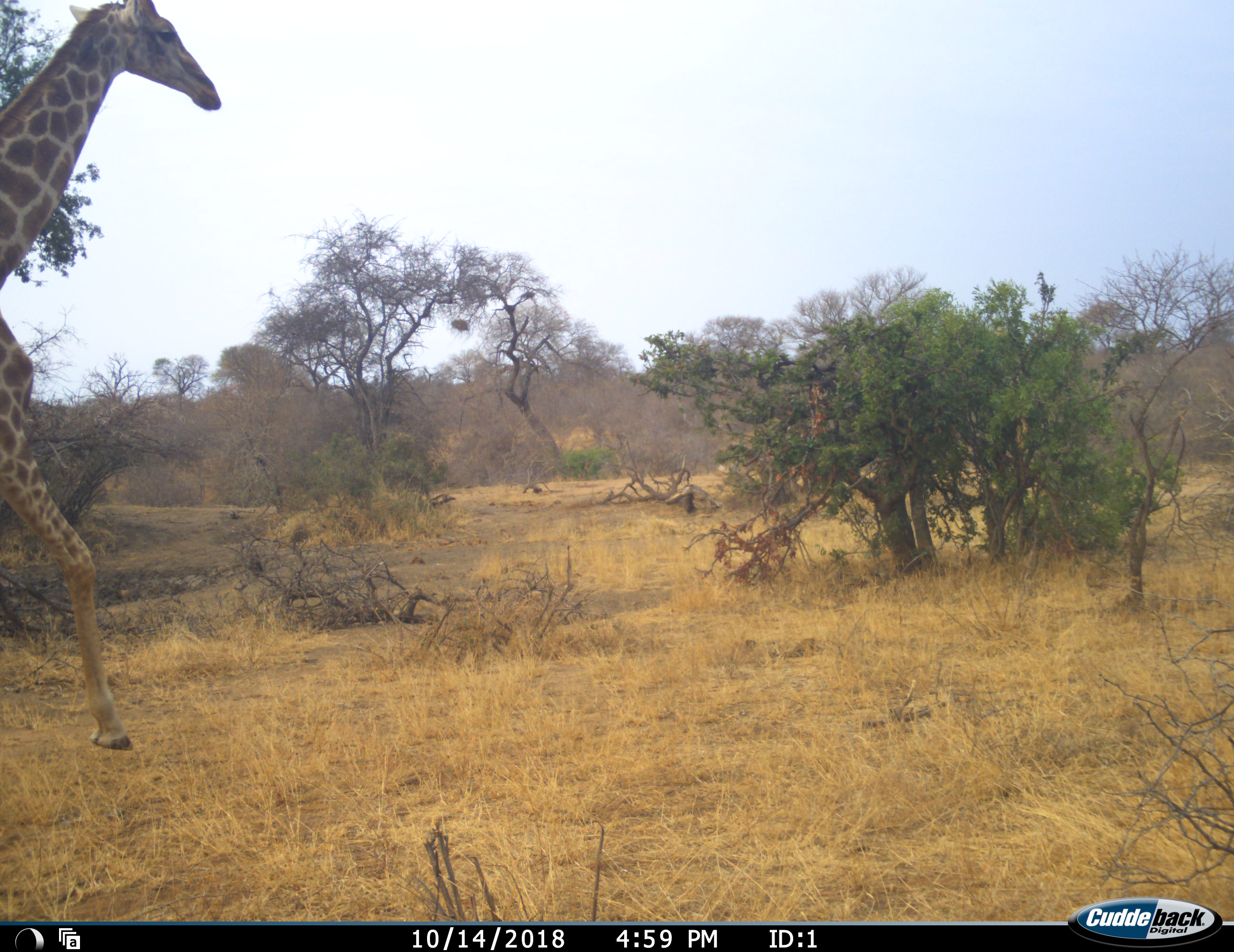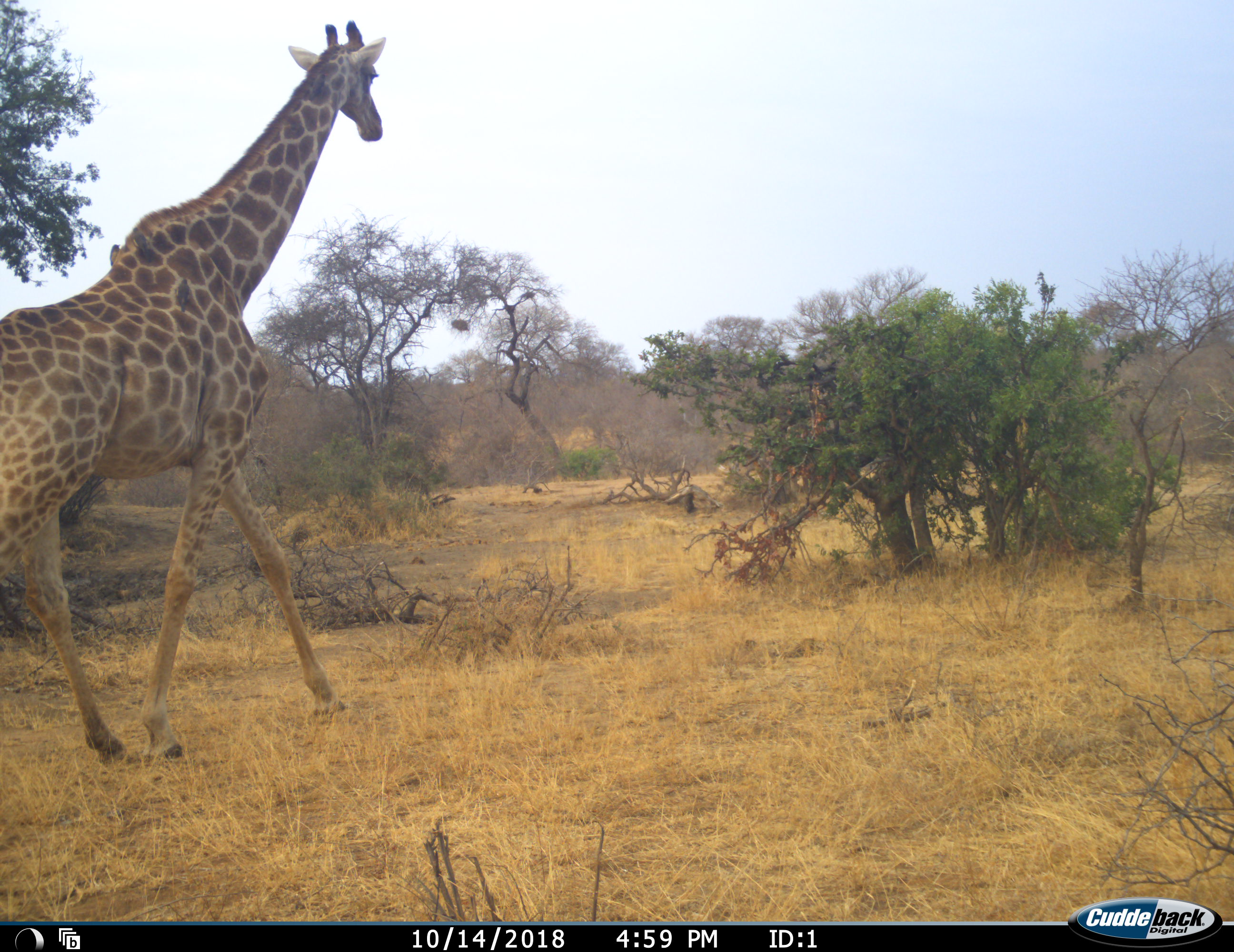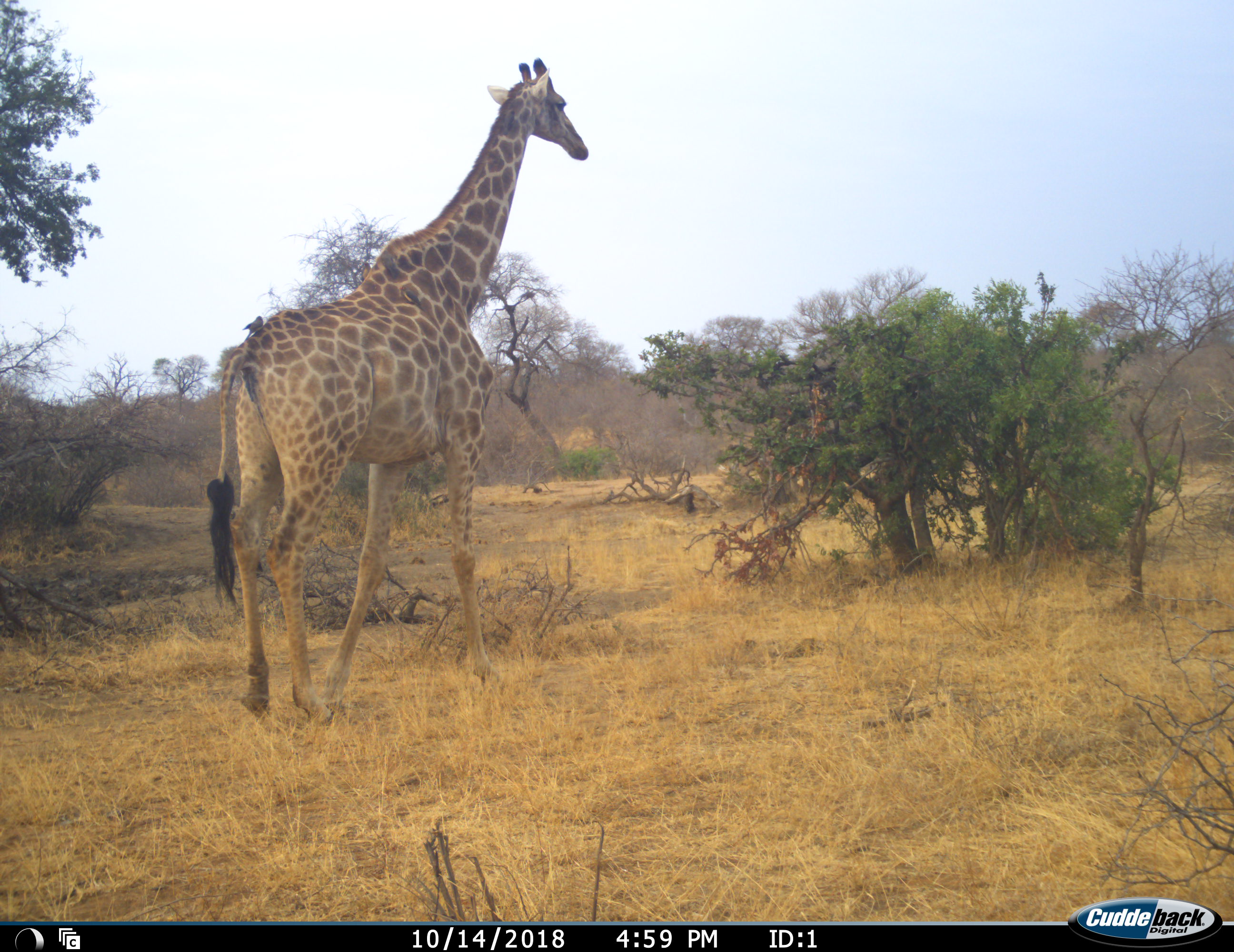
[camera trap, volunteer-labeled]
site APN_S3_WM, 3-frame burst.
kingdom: Animalia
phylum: Chordata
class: Mammalia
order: Artiodactyla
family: Giraffidae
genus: Giraffa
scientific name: Giraffa camelopardalis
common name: giraffe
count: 1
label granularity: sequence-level